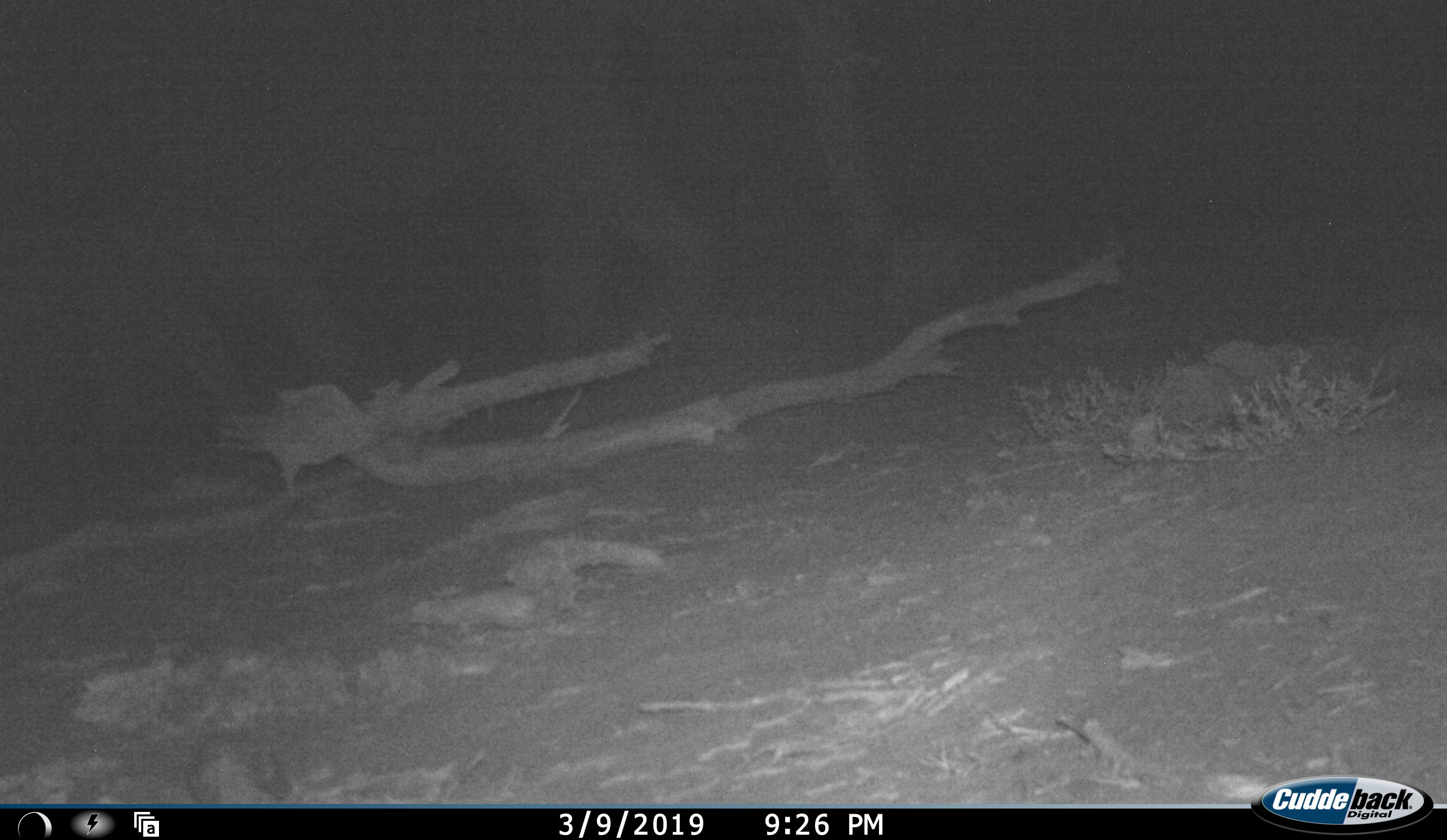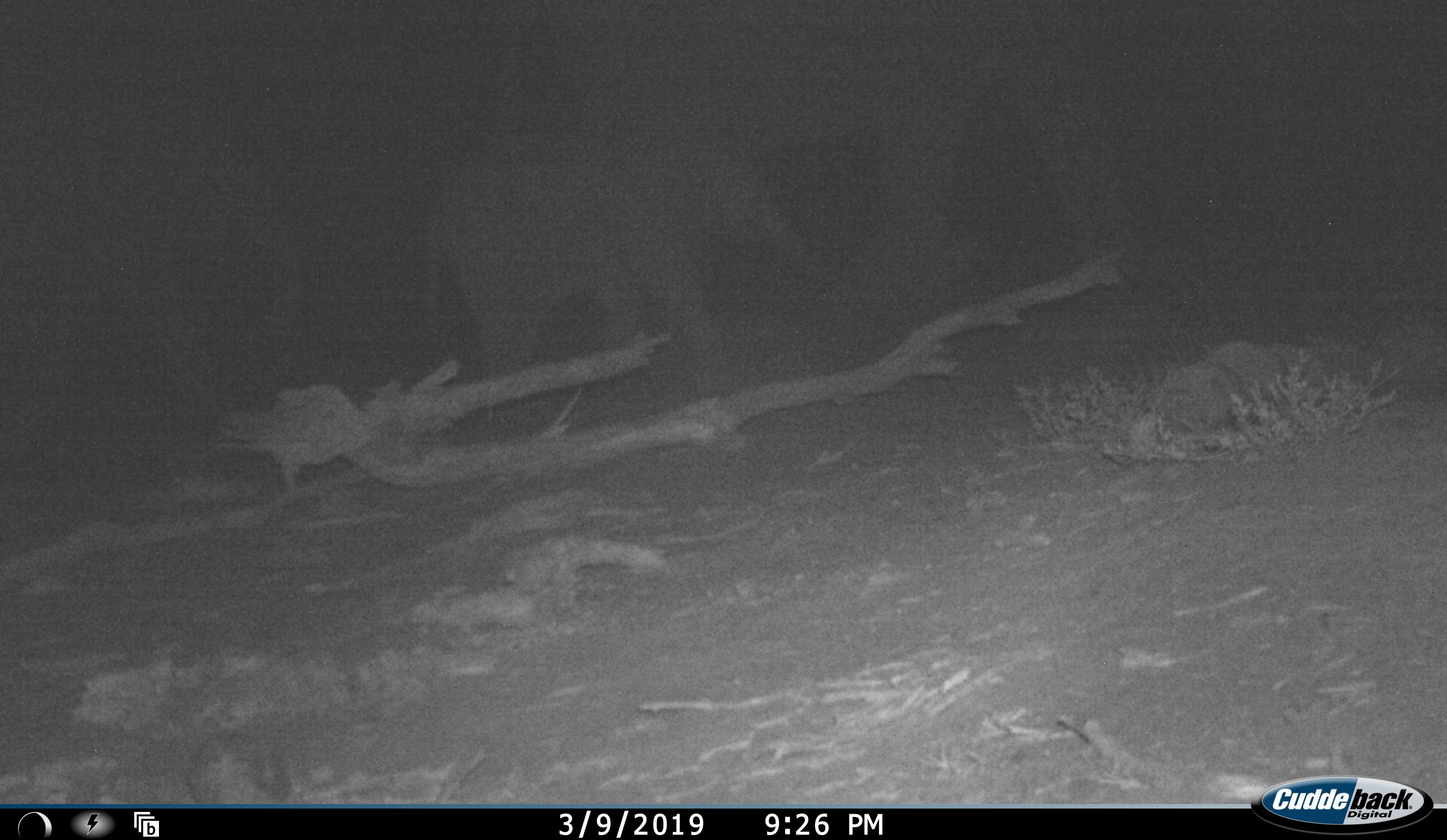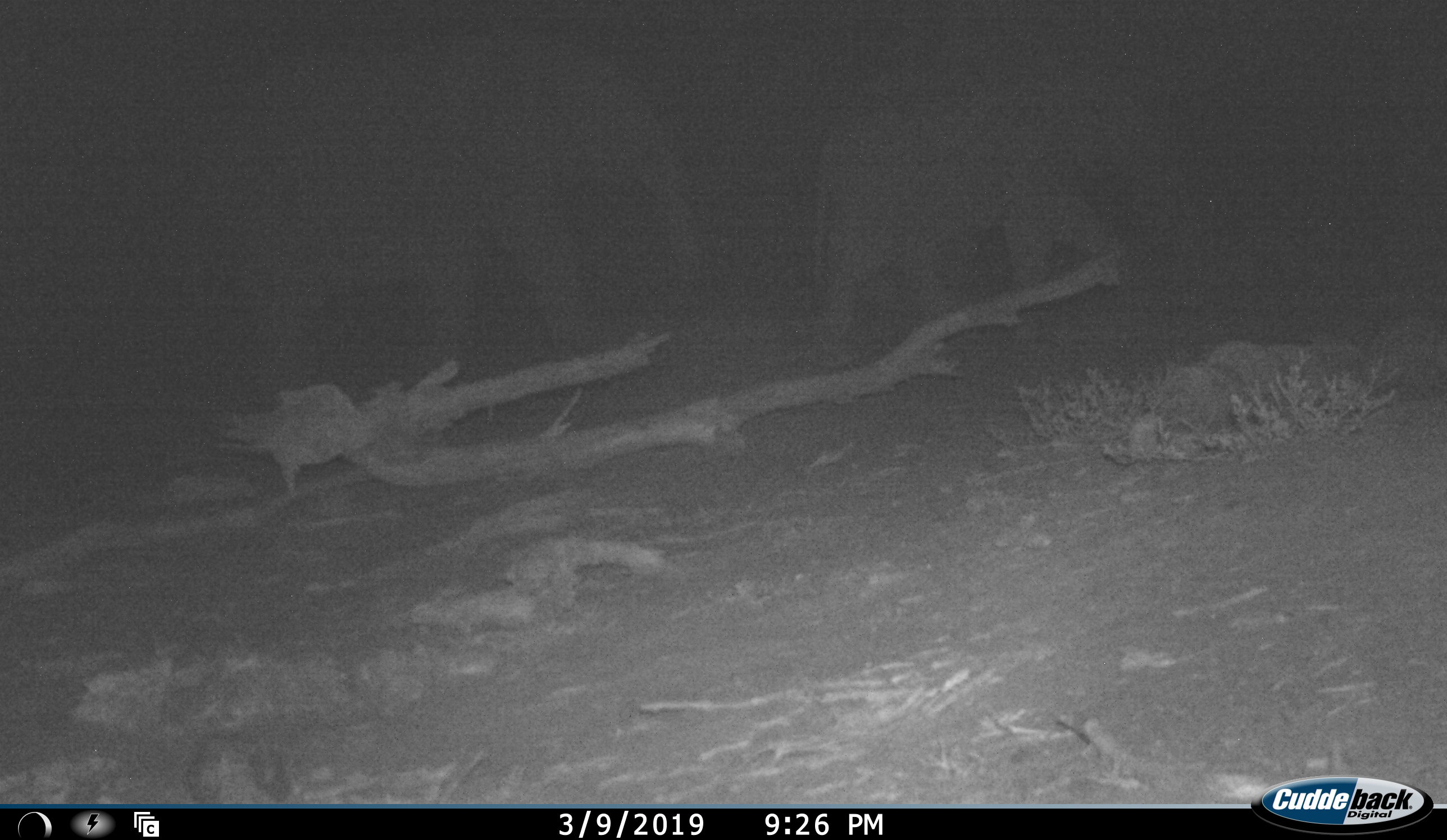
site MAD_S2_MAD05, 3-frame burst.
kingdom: Animalia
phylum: Chordata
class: Mammalia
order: Proboscidea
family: Elephantidae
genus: Loxodonta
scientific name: Loxodonta africana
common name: african bush elephant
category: elephant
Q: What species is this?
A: Elephant (african bush elephant) (Loxodonta africana).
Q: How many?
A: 3.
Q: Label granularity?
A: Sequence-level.